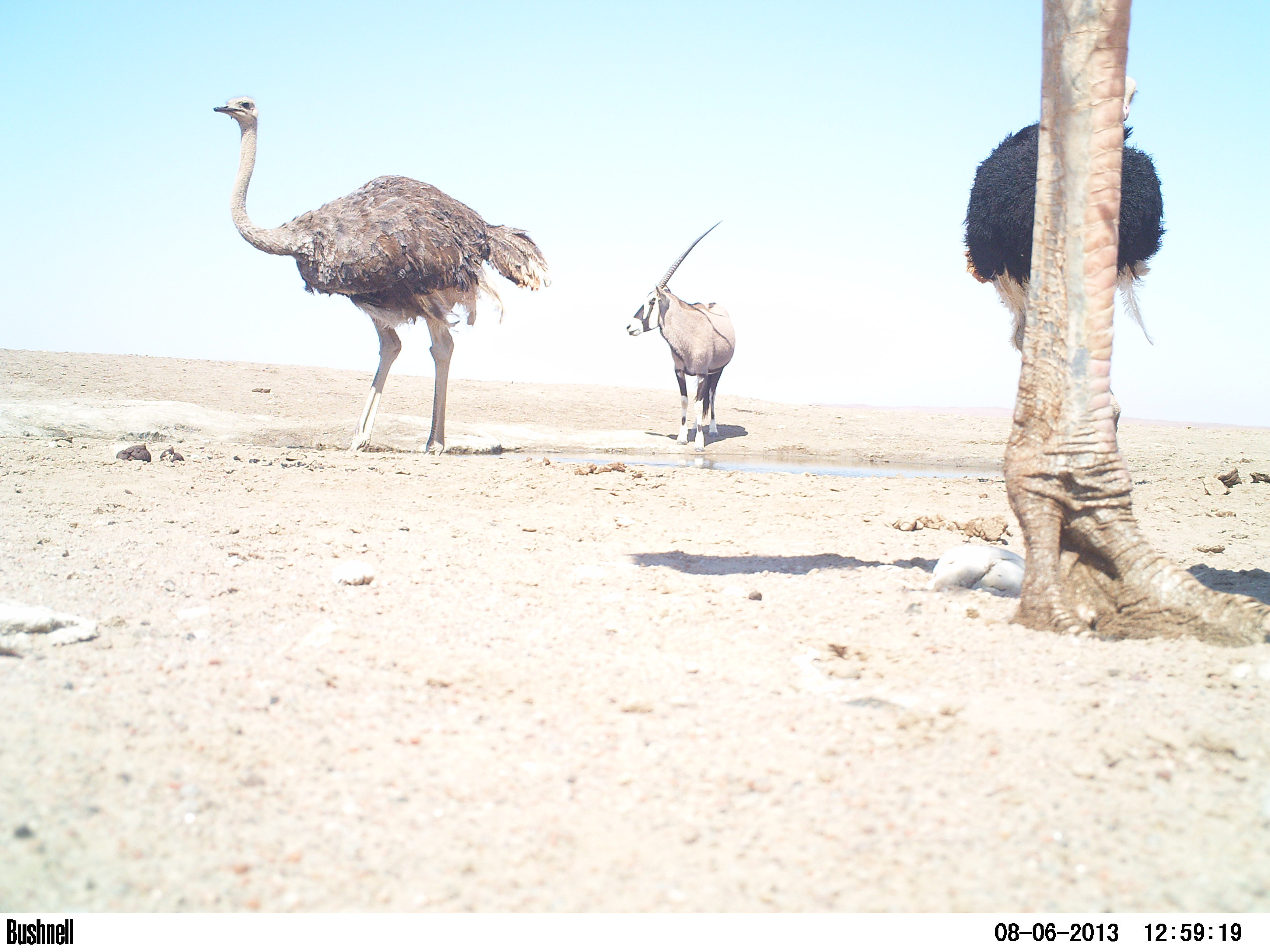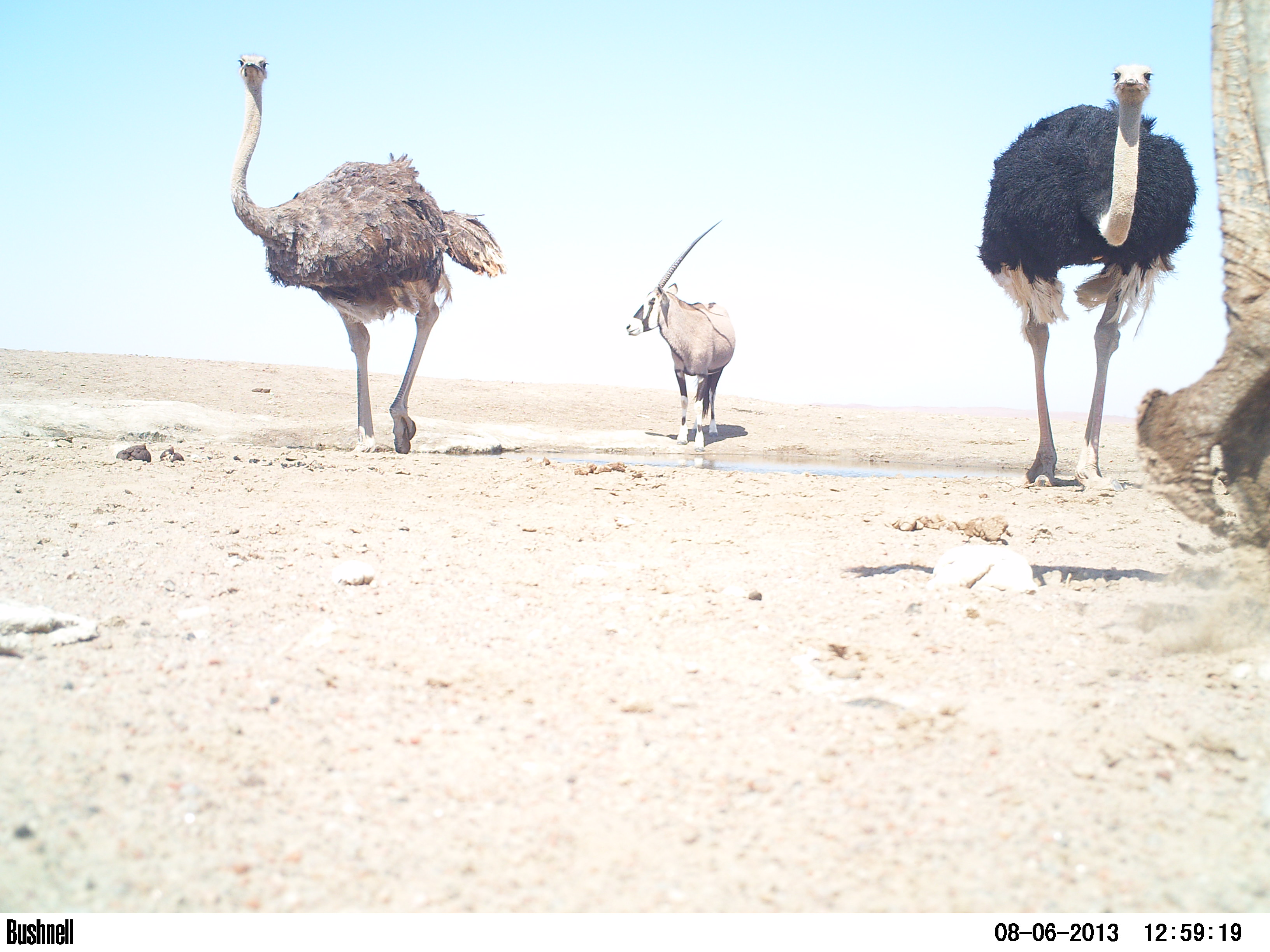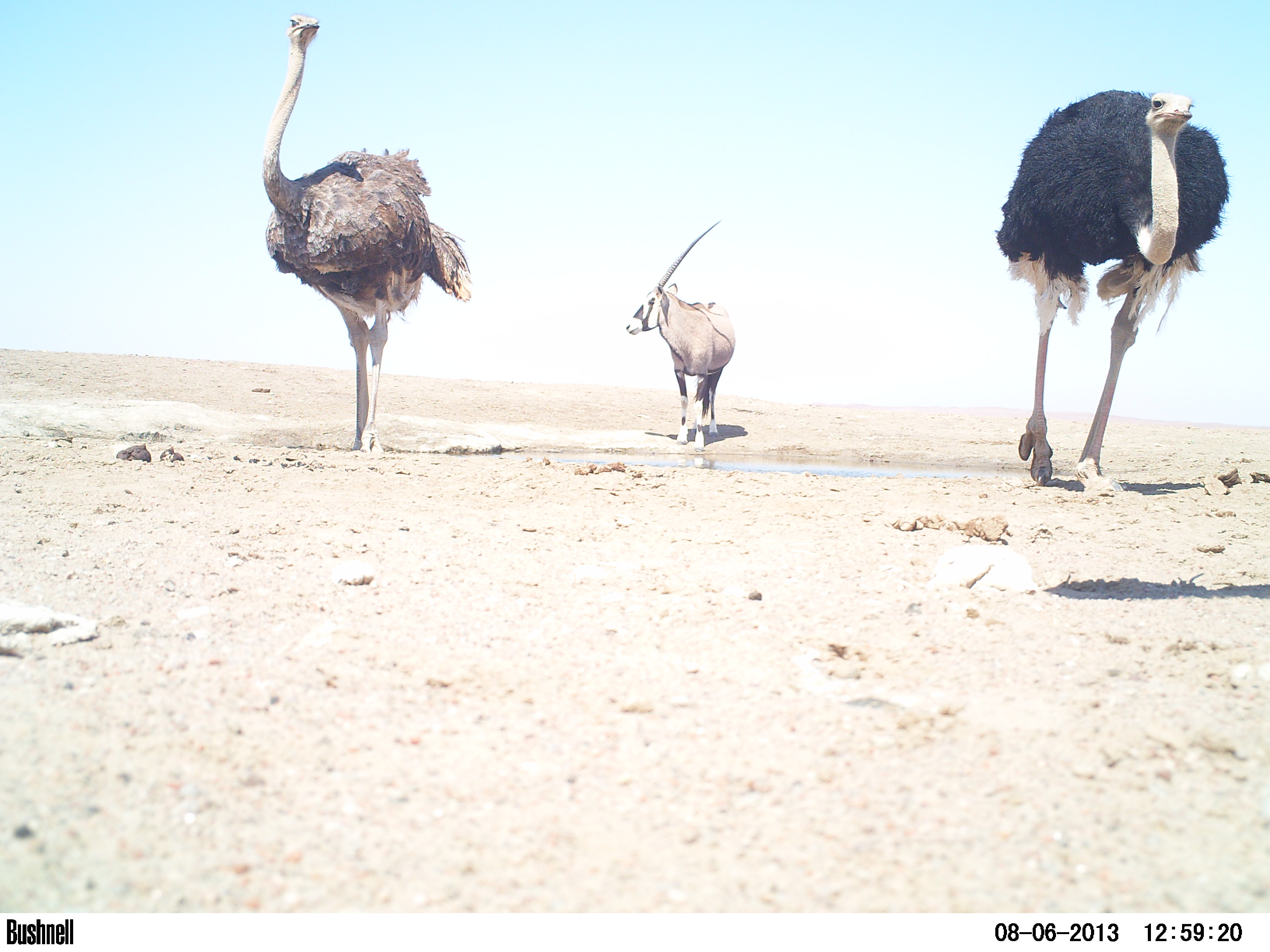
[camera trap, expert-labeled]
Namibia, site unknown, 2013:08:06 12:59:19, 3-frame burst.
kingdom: Animalia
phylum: Chordata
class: Aves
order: Struthioniformes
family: Struthionidae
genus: Struthio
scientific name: Struthio camelus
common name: common ostrich